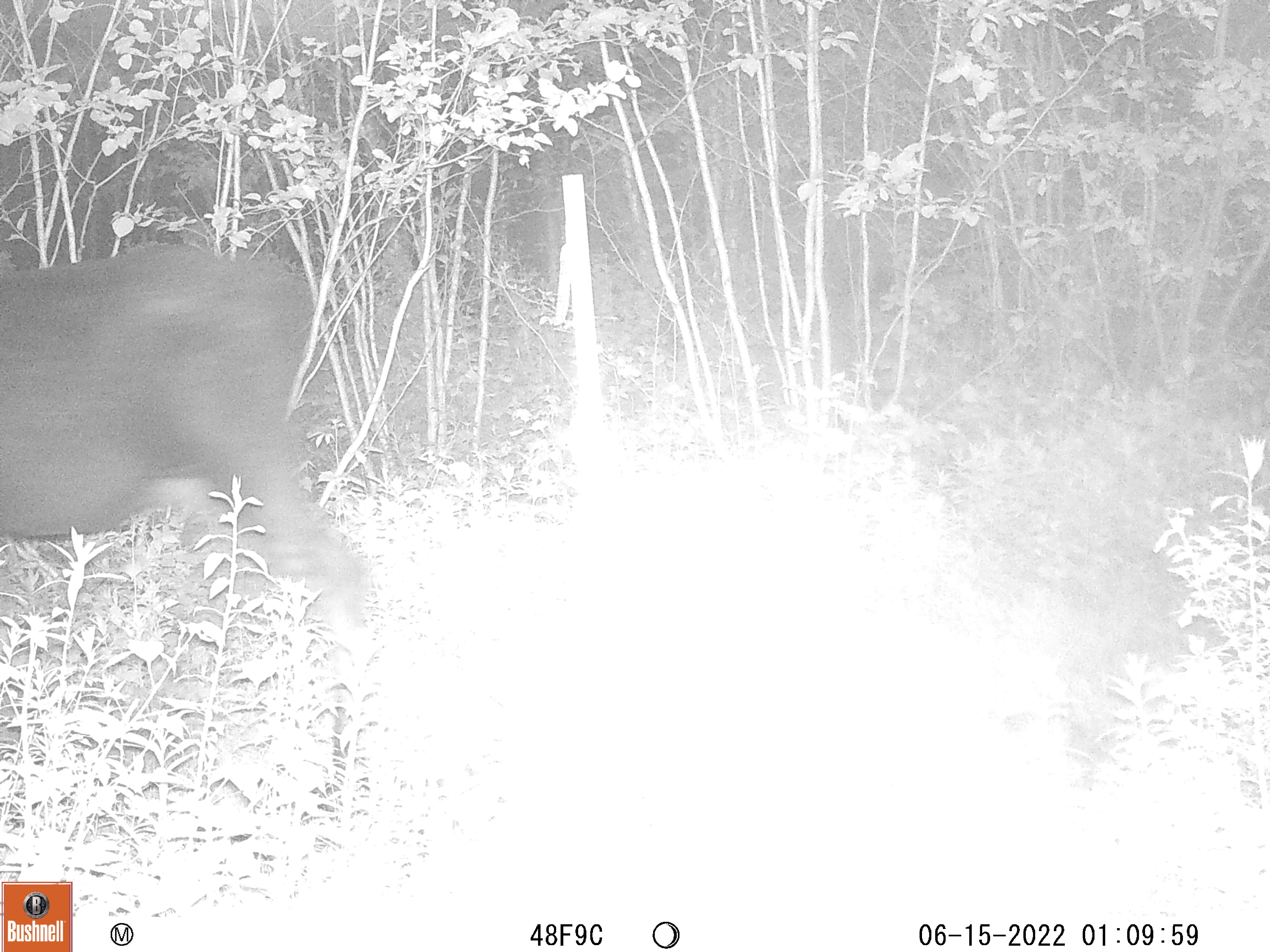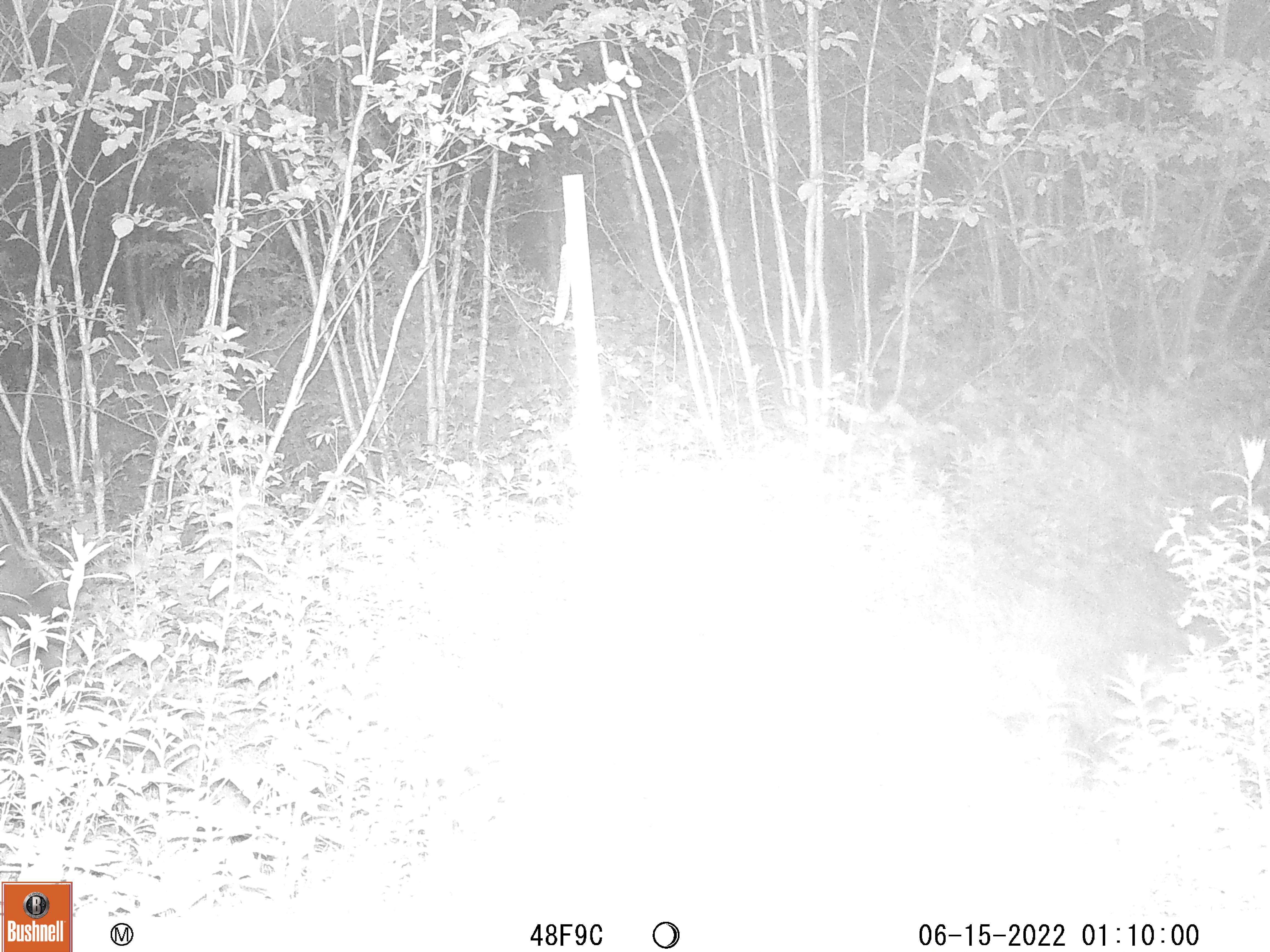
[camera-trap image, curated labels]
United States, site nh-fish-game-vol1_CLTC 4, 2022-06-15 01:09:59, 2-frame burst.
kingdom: Animalia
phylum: Chordata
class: Mammalia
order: Artiodactyla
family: Cervidae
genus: Alces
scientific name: Alces alces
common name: moose